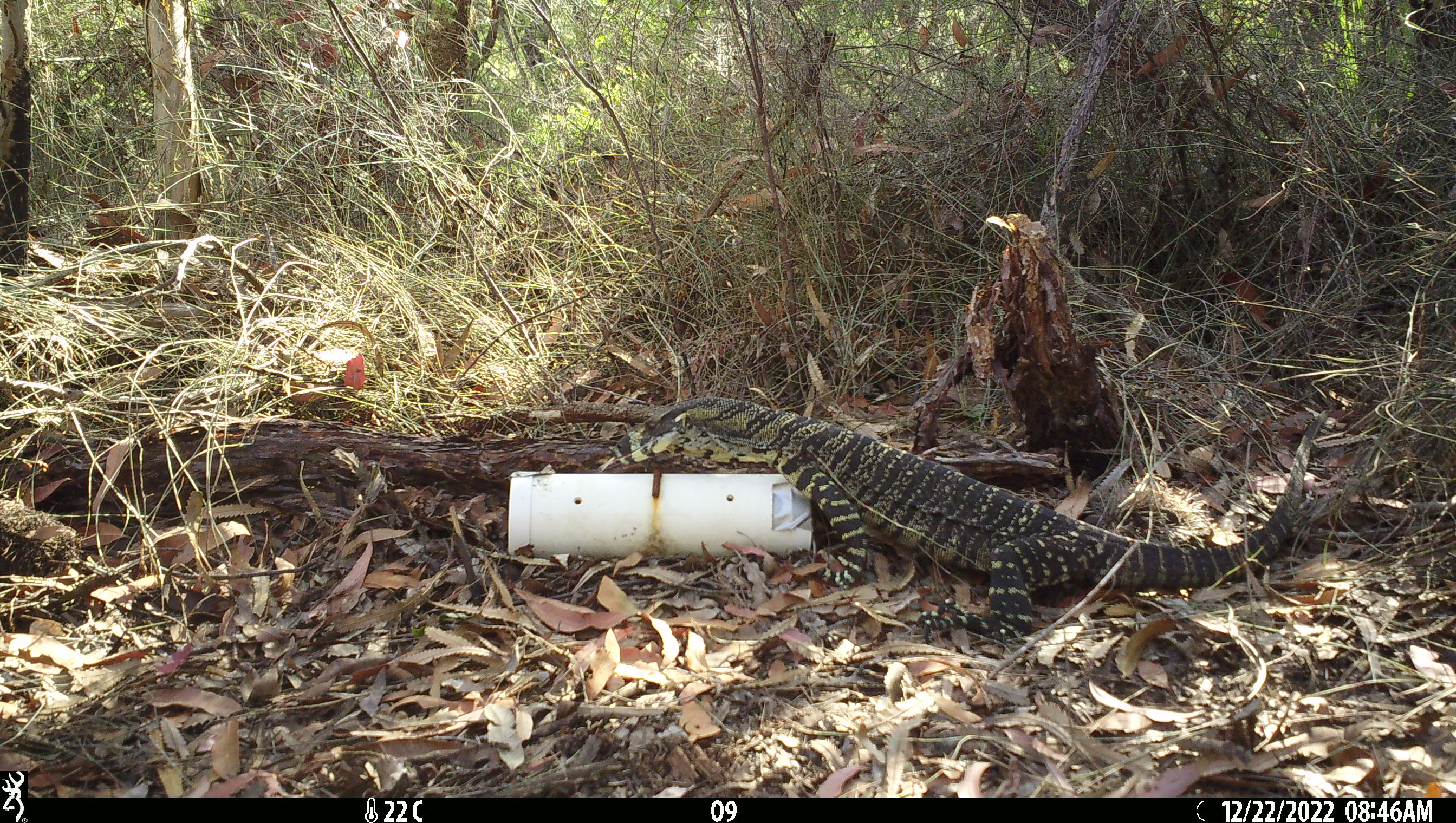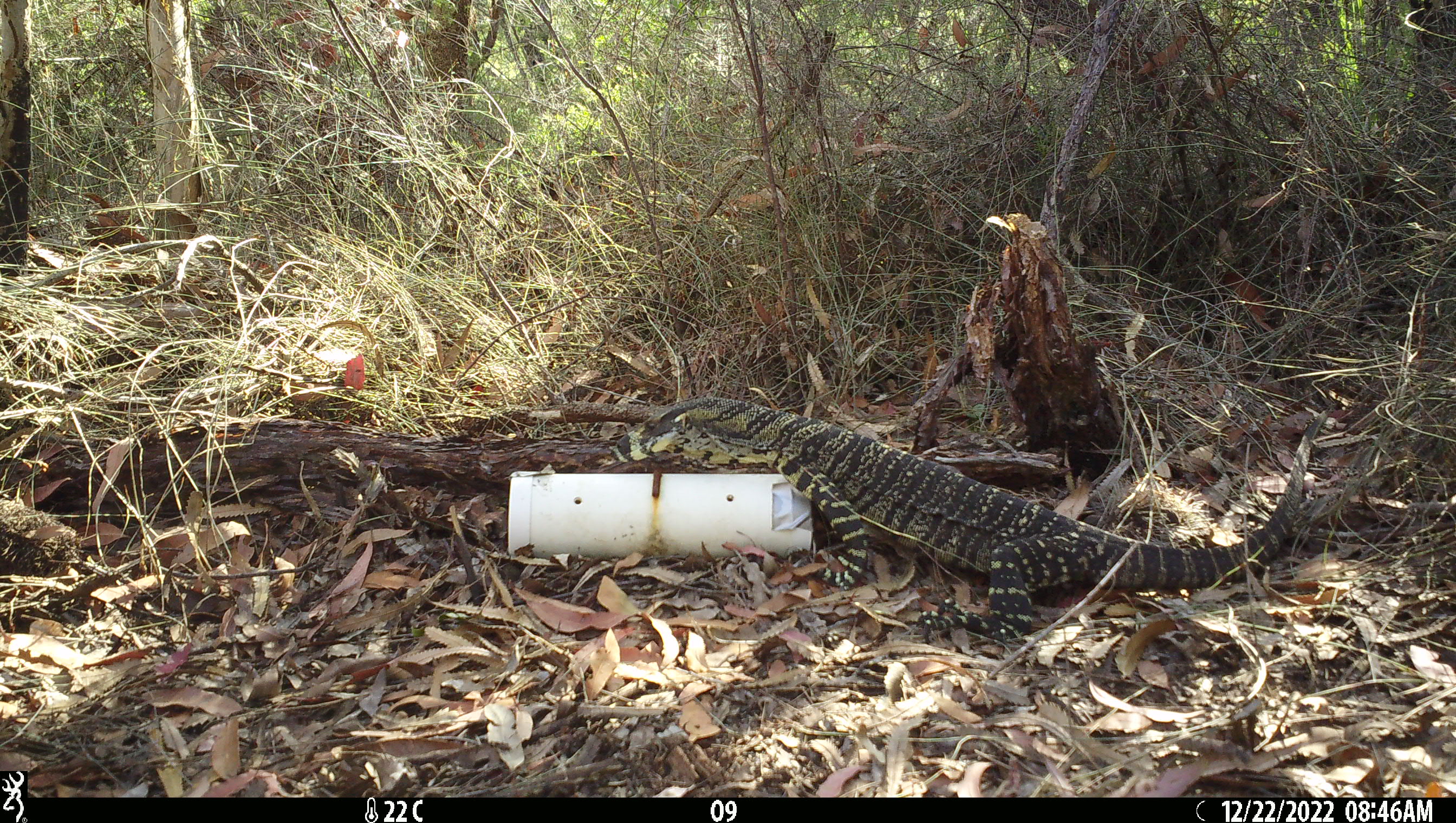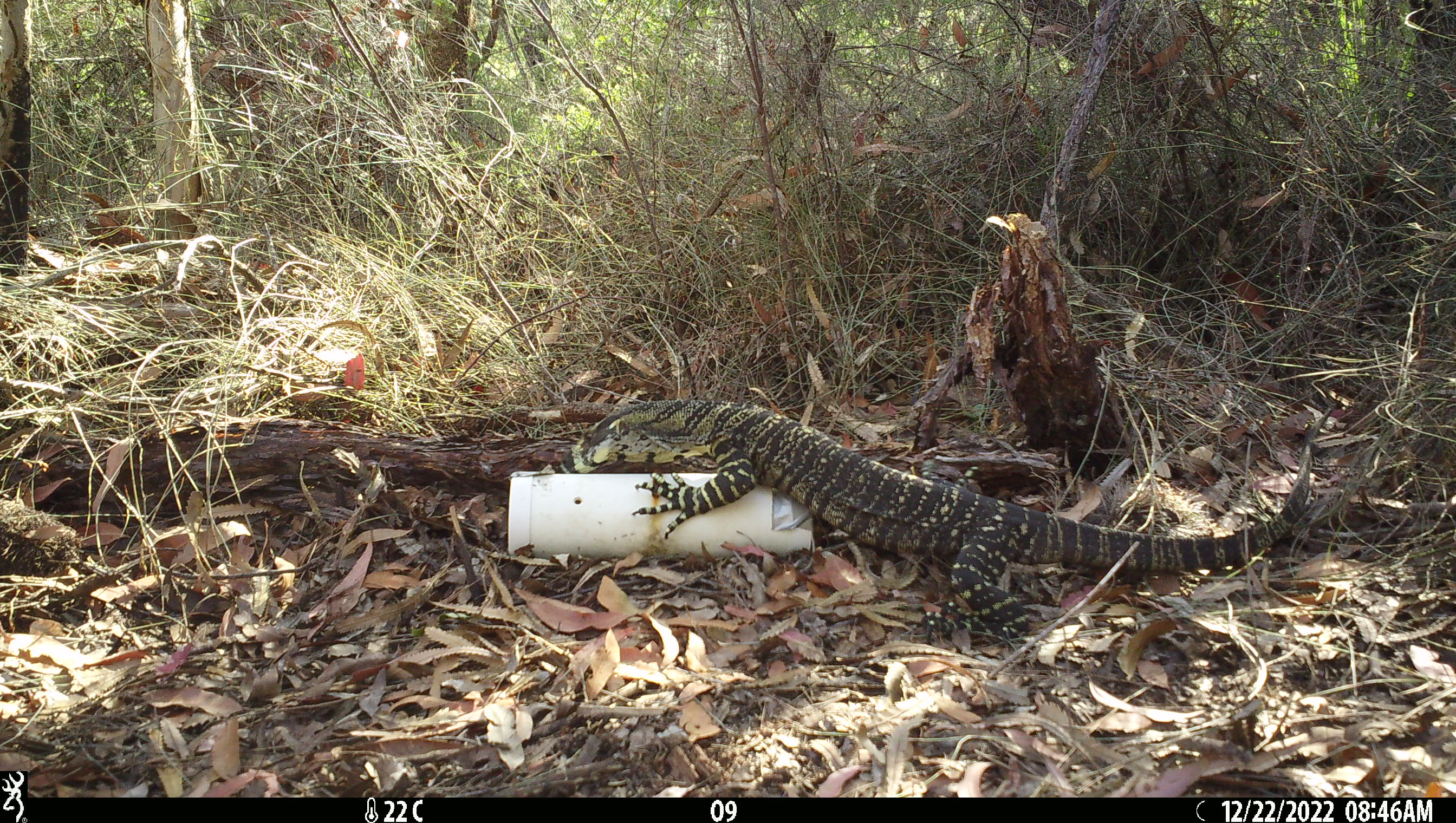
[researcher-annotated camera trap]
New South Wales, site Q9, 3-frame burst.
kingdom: Animalia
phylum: Chordata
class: Reptilia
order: Squamata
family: Varanidae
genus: Varanus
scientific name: Varanus varius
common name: lace monitor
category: goanna